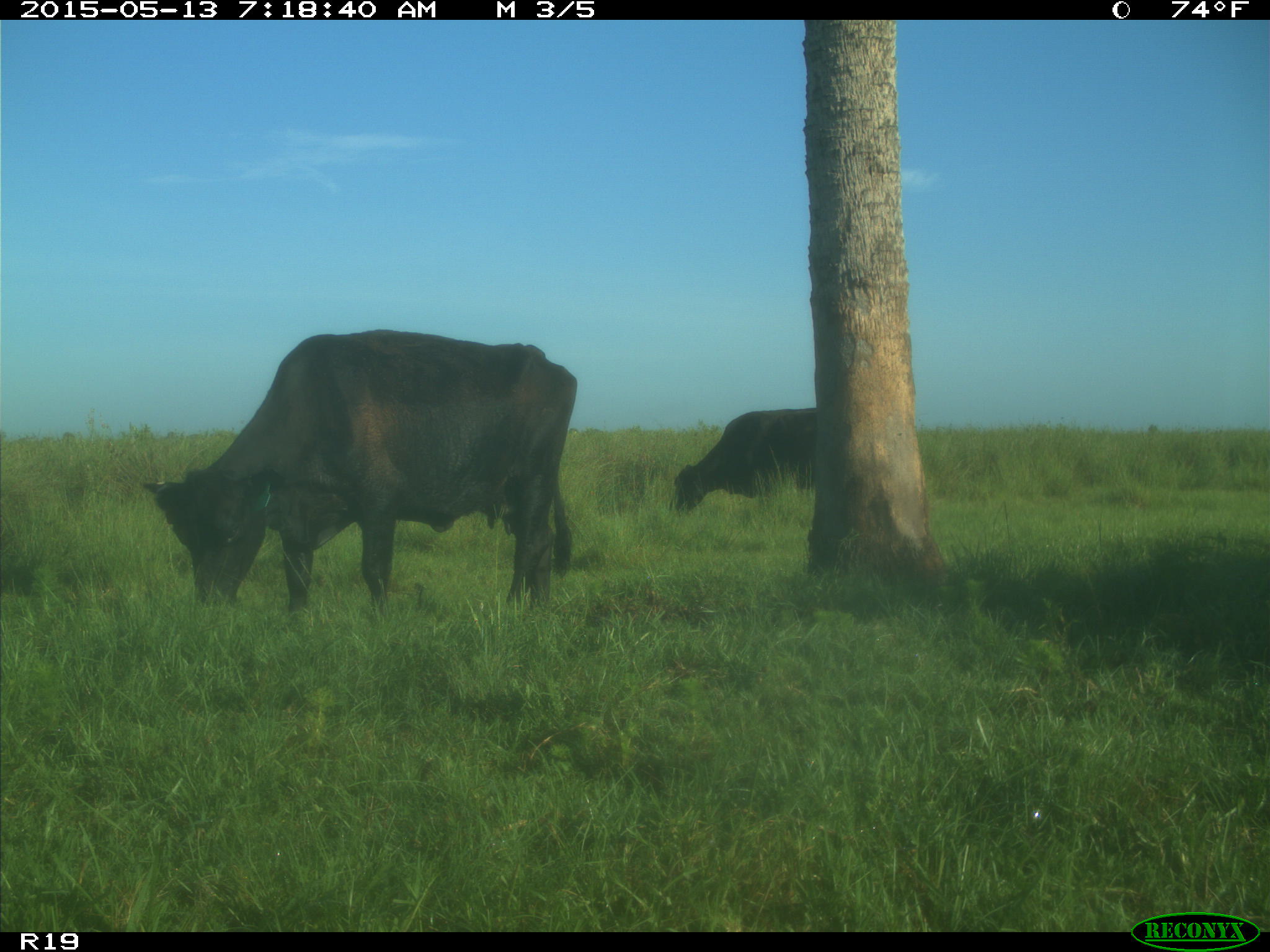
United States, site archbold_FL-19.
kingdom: Animalia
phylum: Chordata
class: Mammalia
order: Artiodactyla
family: Bovidae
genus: Bos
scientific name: Bos taurus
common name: domestic cow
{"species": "Bos taurus (domestic cow)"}